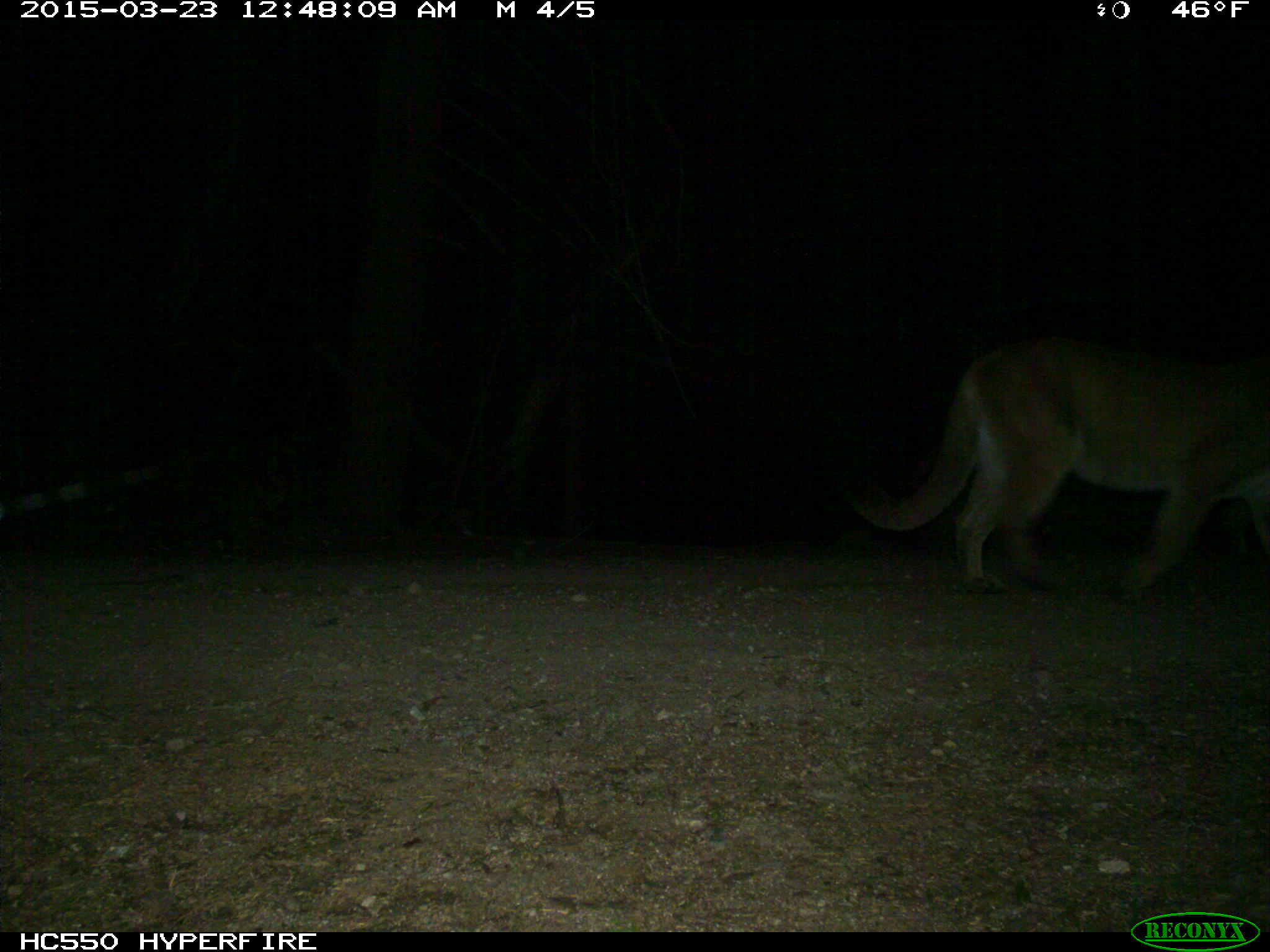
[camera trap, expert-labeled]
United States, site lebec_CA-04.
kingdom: Animalia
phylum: Chordata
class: Mammalia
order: Carnivora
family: Felidae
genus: Puma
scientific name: Puma concolor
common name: mountain lion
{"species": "Puma concolor (mountain lion)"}